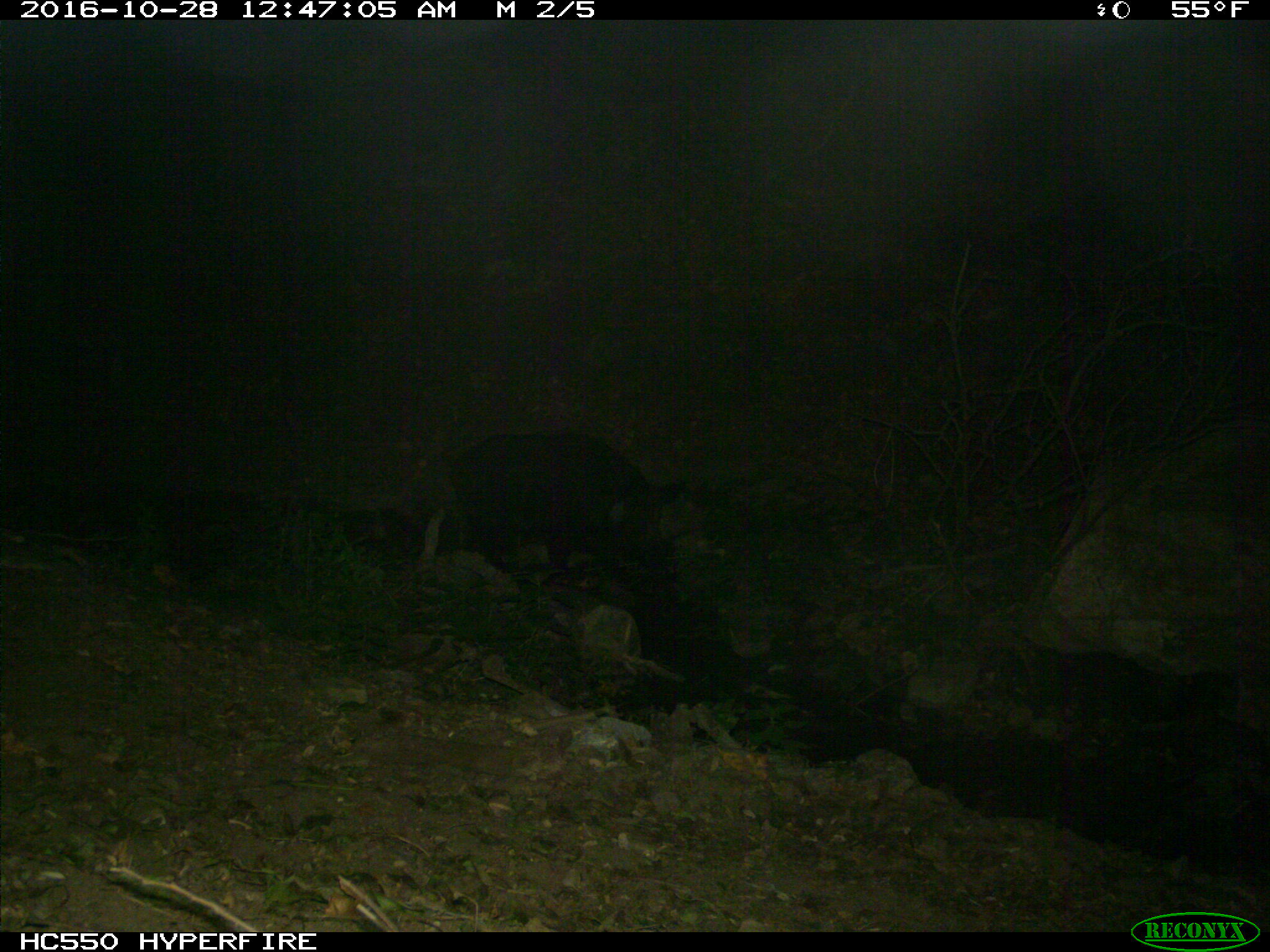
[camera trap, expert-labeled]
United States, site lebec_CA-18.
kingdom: Animalia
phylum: Chordata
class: Mammalia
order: Artiodactyla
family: Suidae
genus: Sus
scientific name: Sus scrofa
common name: wild boar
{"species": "Sus scrofa (wild boar)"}